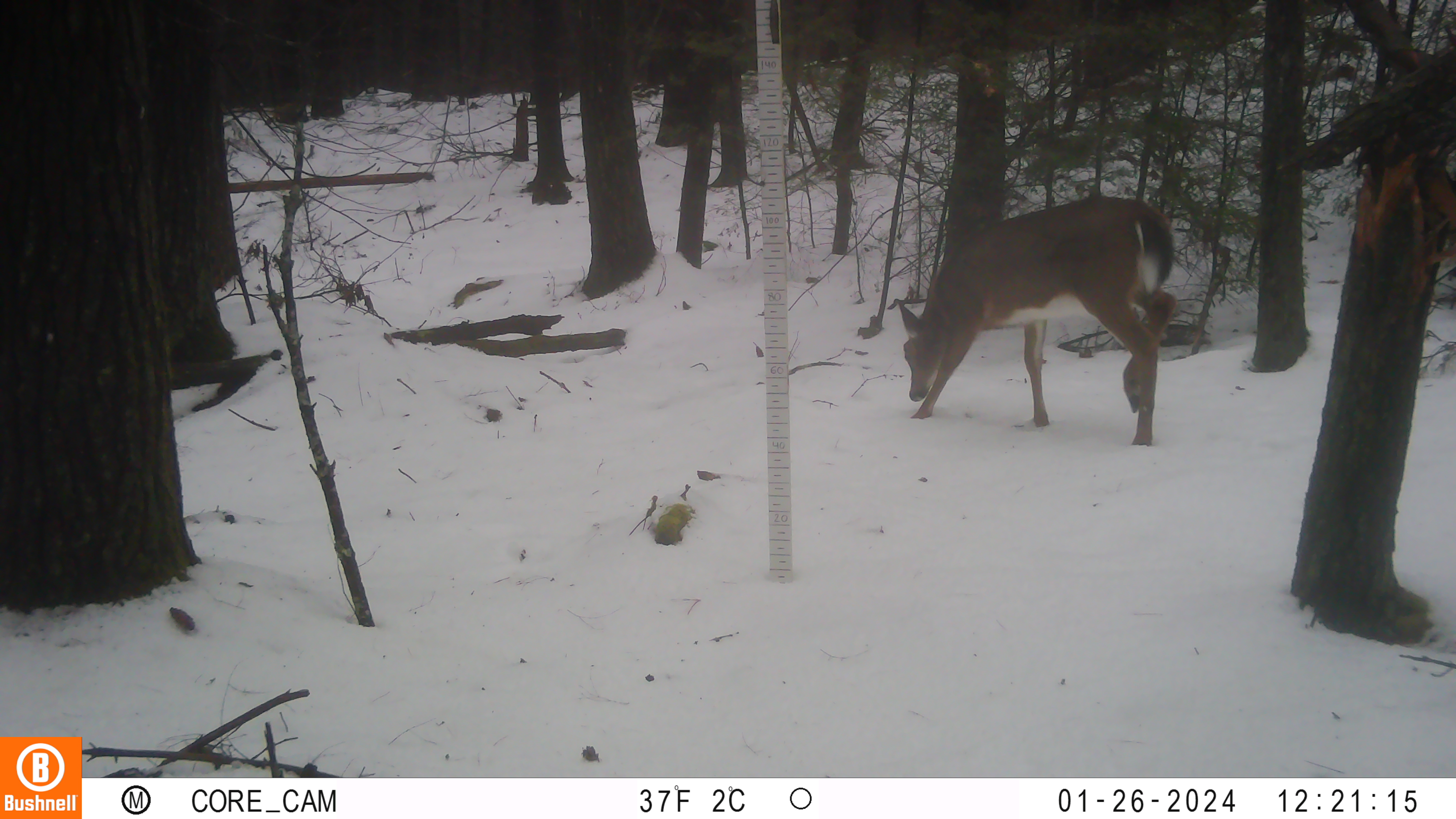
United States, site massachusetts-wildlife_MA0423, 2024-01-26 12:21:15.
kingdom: Animalia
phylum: Chordata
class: Mammalia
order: Artiodactyla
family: Cervidae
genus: Odocoileus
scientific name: Odocoileus virginianus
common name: white-tailed deer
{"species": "white-tailed deer (Odocoileus virginianus)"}